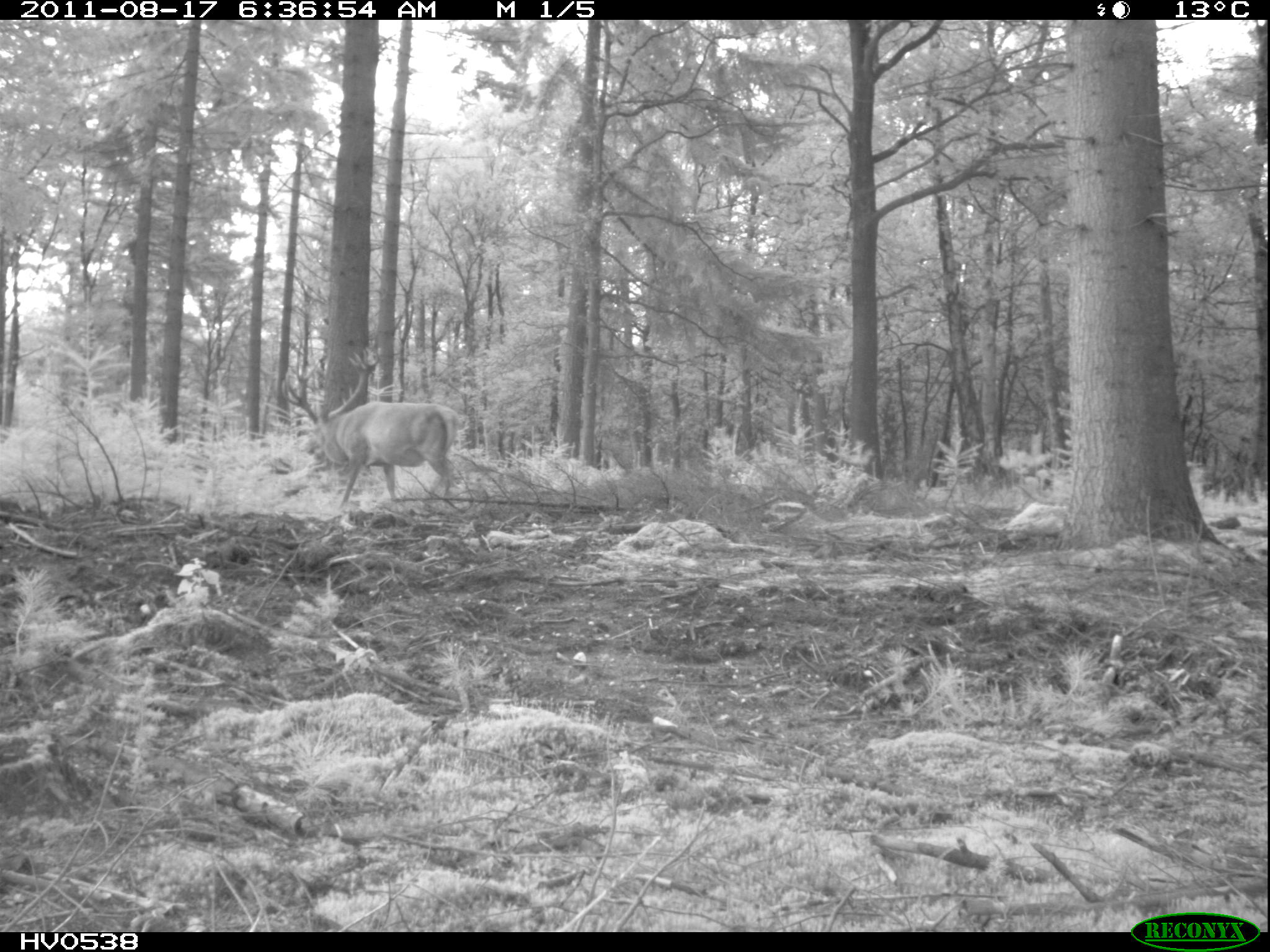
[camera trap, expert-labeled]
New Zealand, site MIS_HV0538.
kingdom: Animalia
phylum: Chordata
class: Mammalia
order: Artiodactyla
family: Cervidae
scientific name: Cervidae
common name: deer